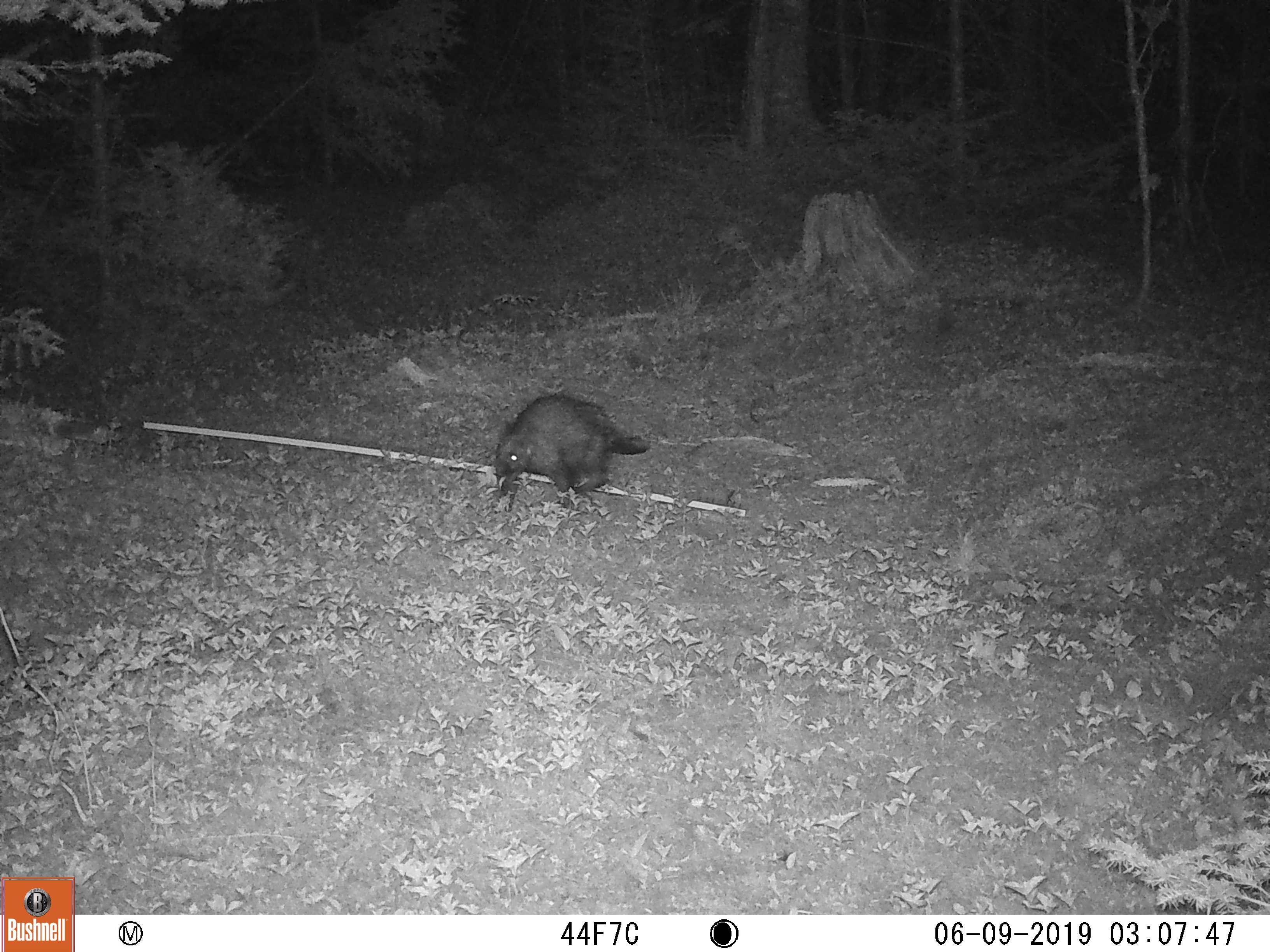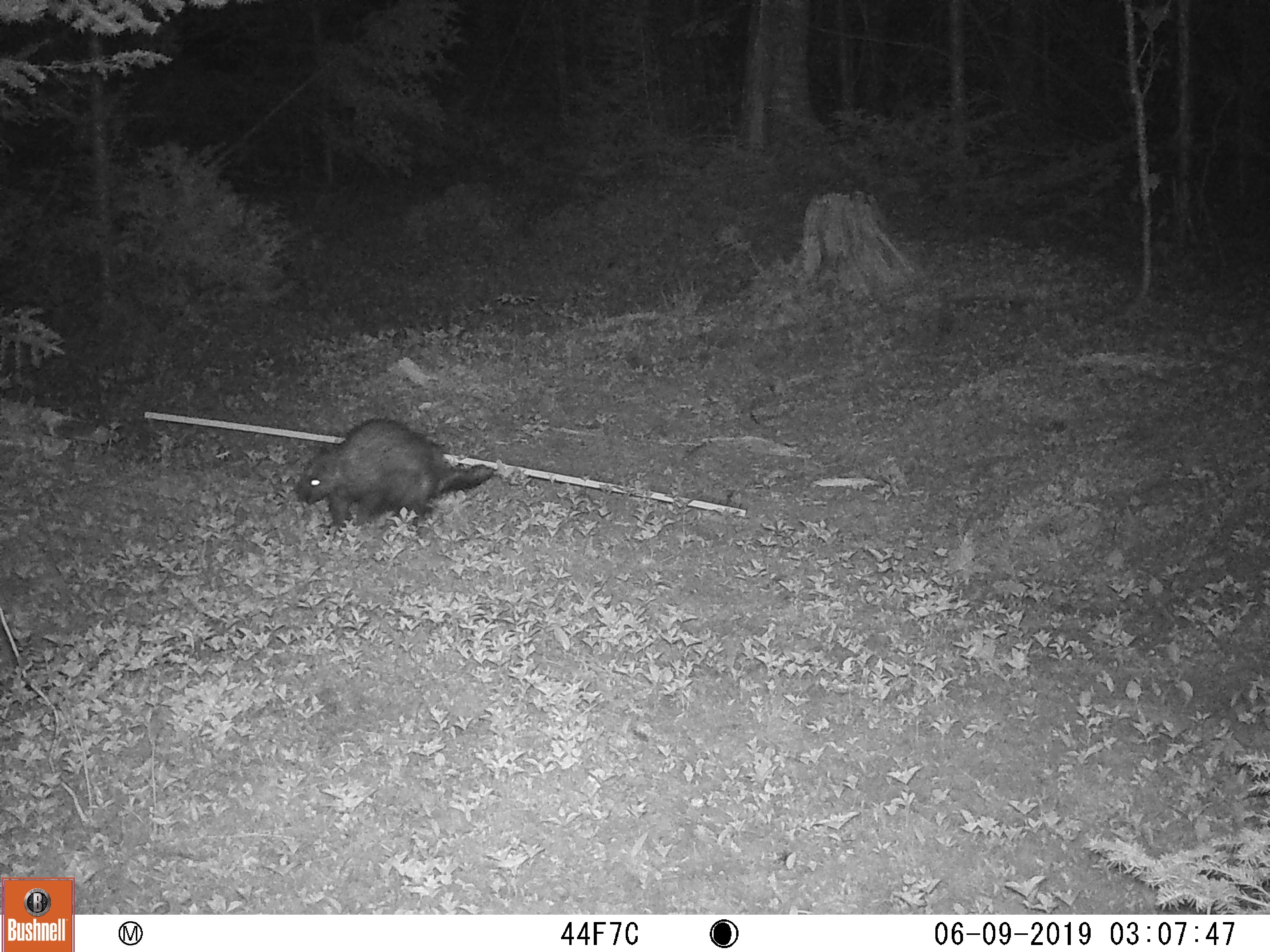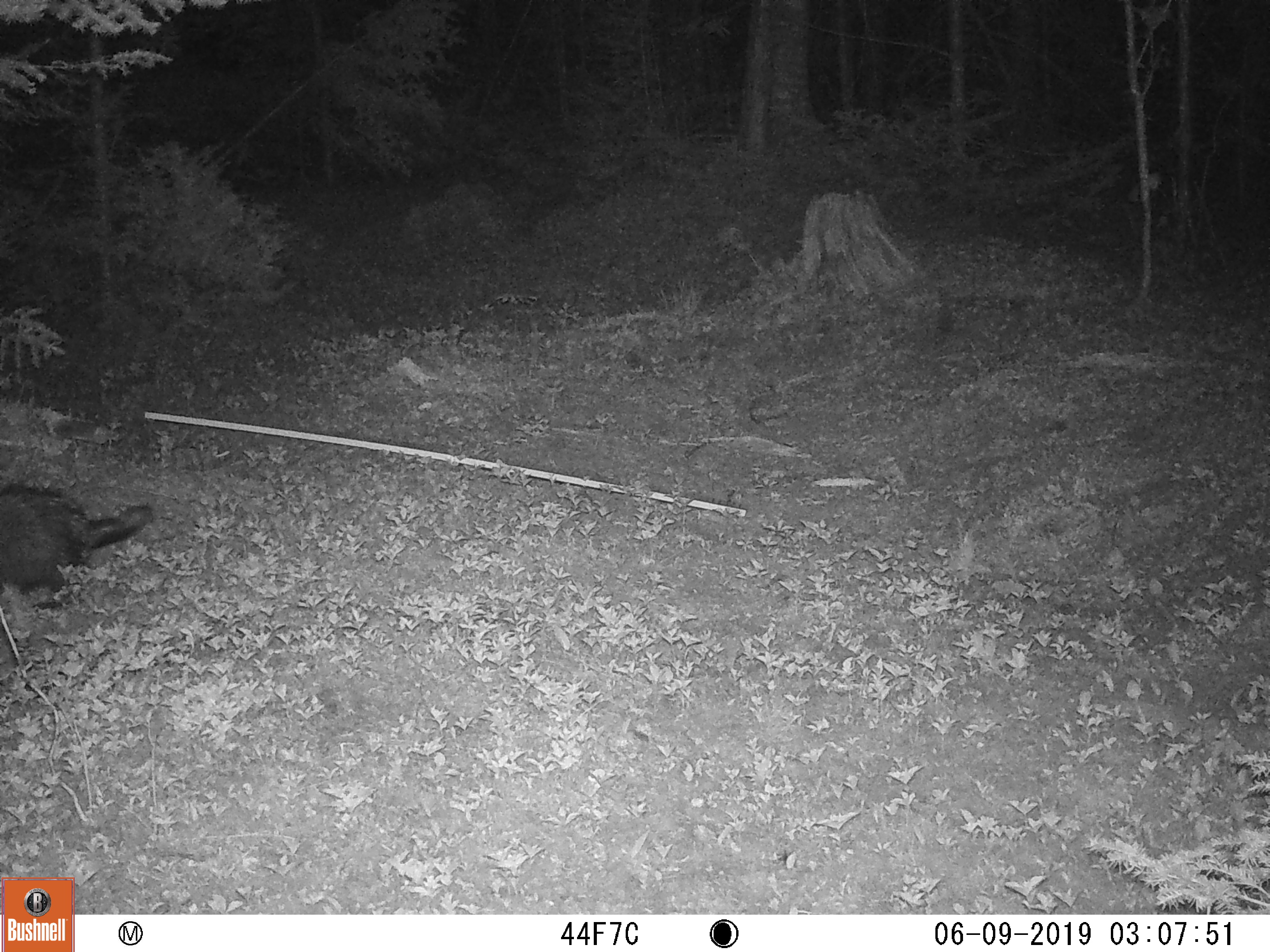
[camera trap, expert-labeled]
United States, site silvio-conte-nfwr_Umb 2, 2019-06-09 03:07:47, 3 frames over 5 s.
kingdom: Animalia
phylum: Chordata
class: Mammalia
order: Rodentia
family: Sciuridae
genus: Marmota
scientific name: Marmota monax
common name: woodchuck